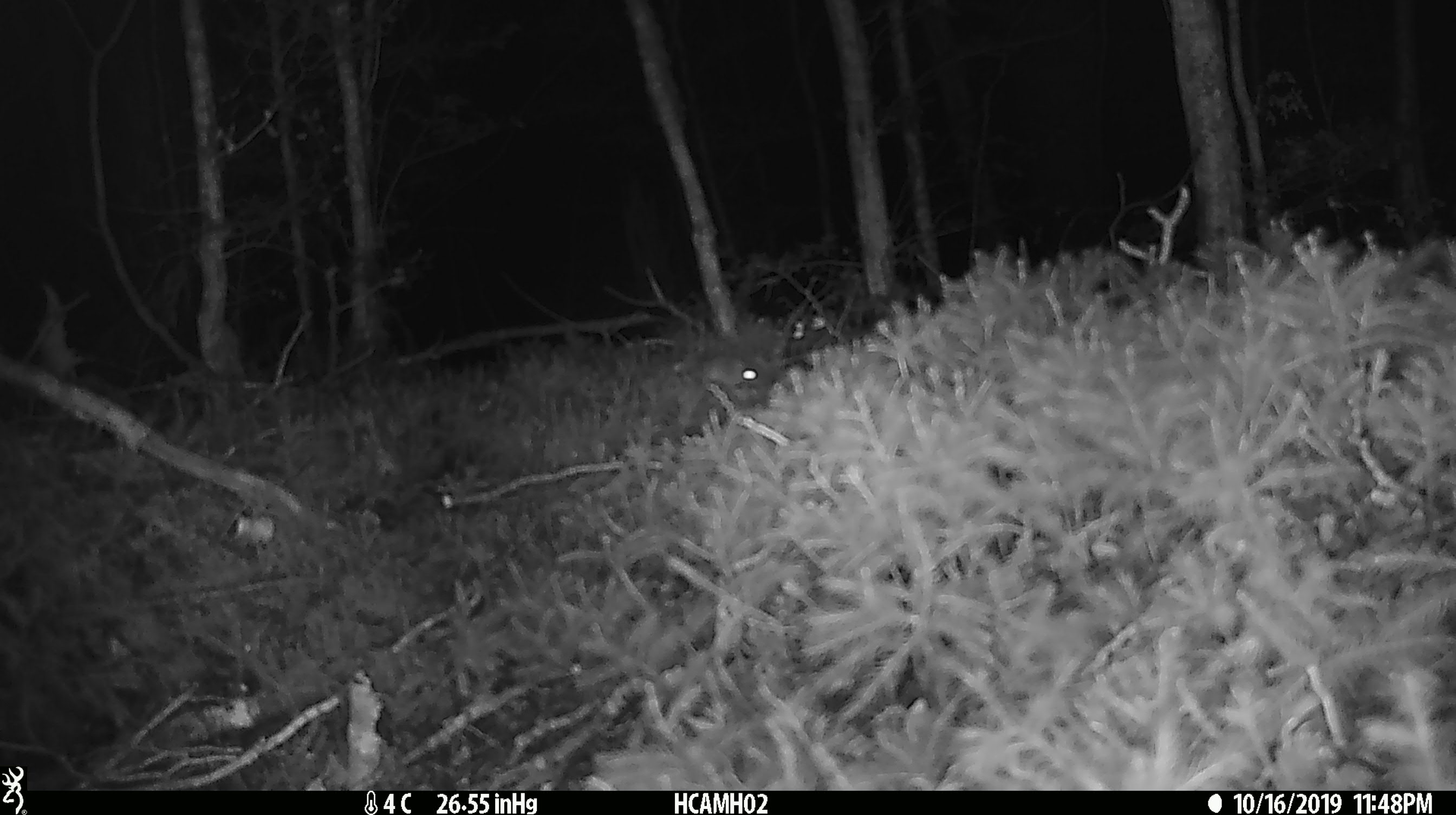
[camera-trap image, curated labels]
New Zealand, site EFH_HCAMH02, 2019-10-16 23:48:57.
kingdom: Animalia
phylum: Chordata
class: Mammalia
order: Rodentia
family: Muridae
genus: Mus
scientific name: Mus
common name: mouse